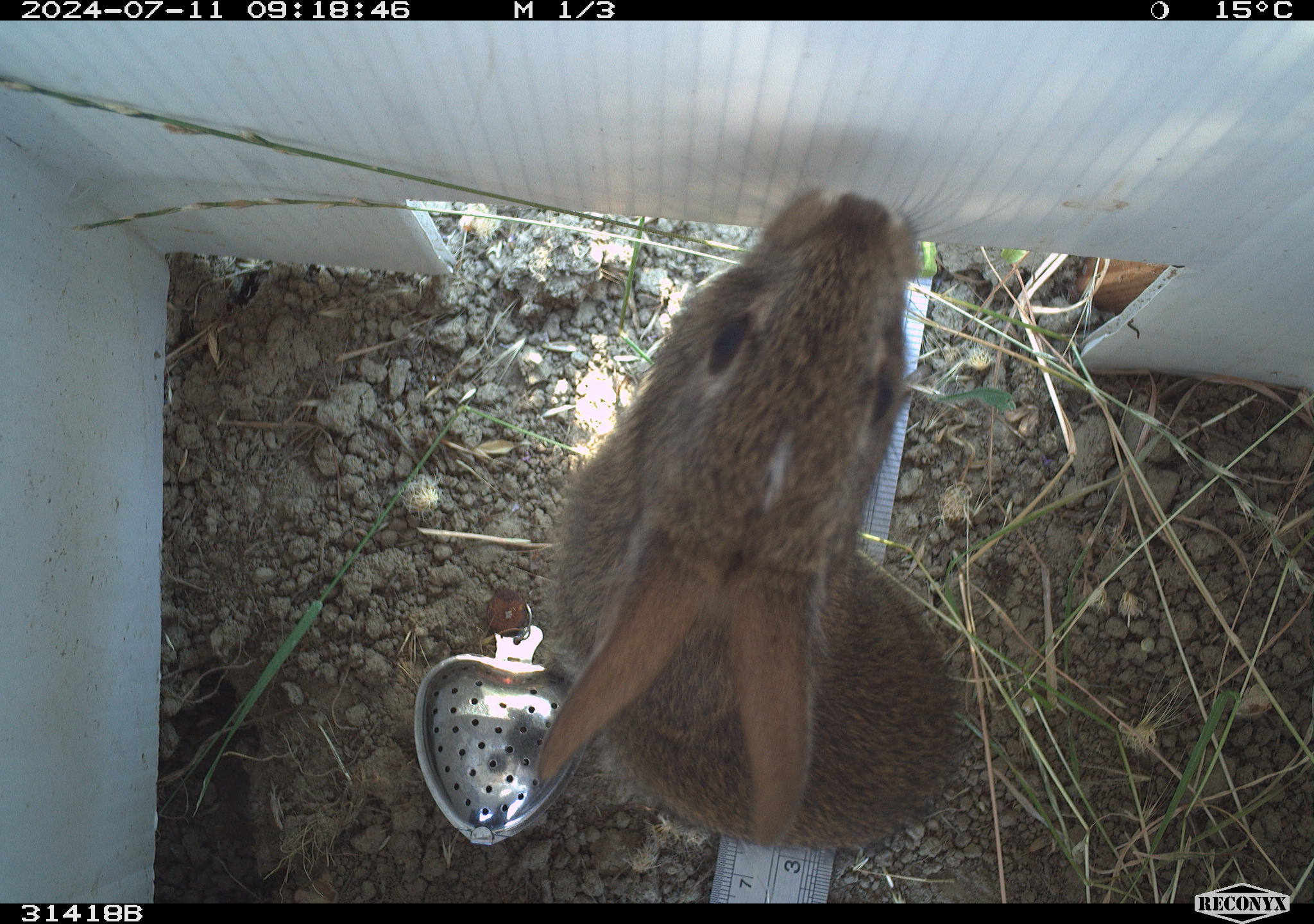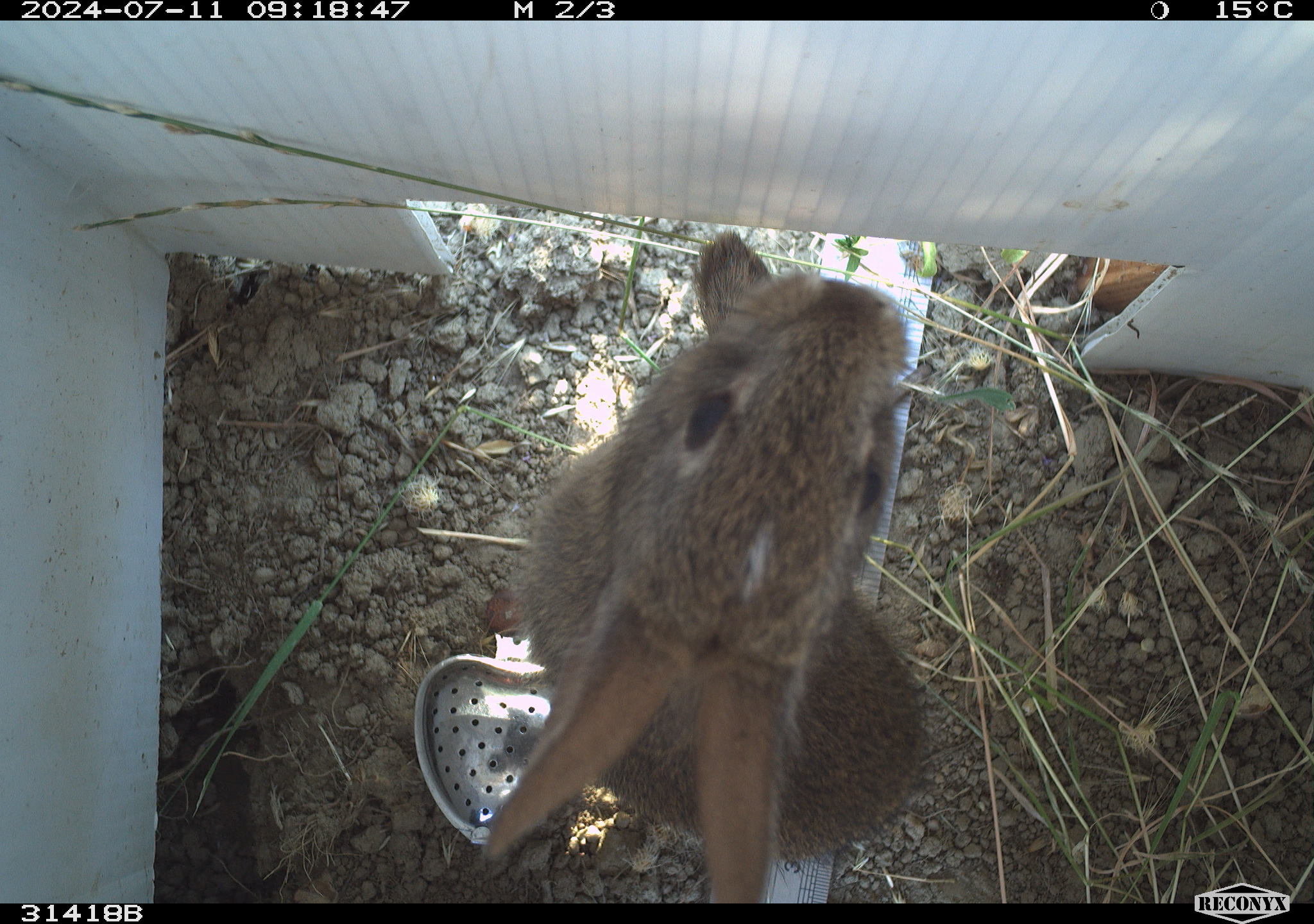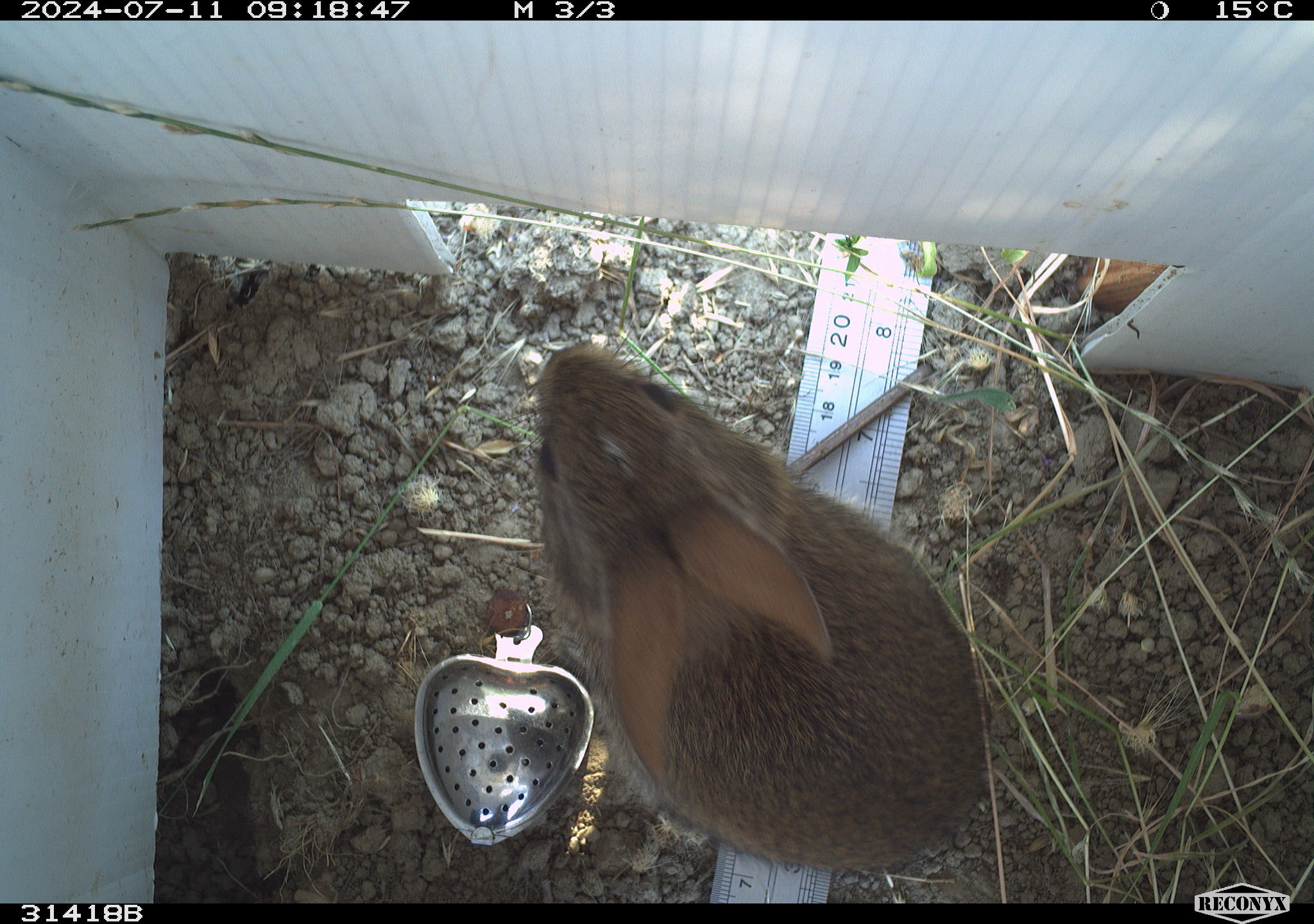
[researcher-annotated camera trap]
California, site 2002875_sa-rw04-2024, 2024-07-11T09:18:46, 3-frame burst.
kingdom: Animalia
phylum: Chordata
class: Mammalia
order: Lagomorpha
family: Leporidae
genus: Sylvilagus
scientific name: Sylvilagus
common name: cottontail rabbits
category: sylvilagus species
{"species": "sylvilagus species (cottontail rabbits) (Sylvilagus)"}